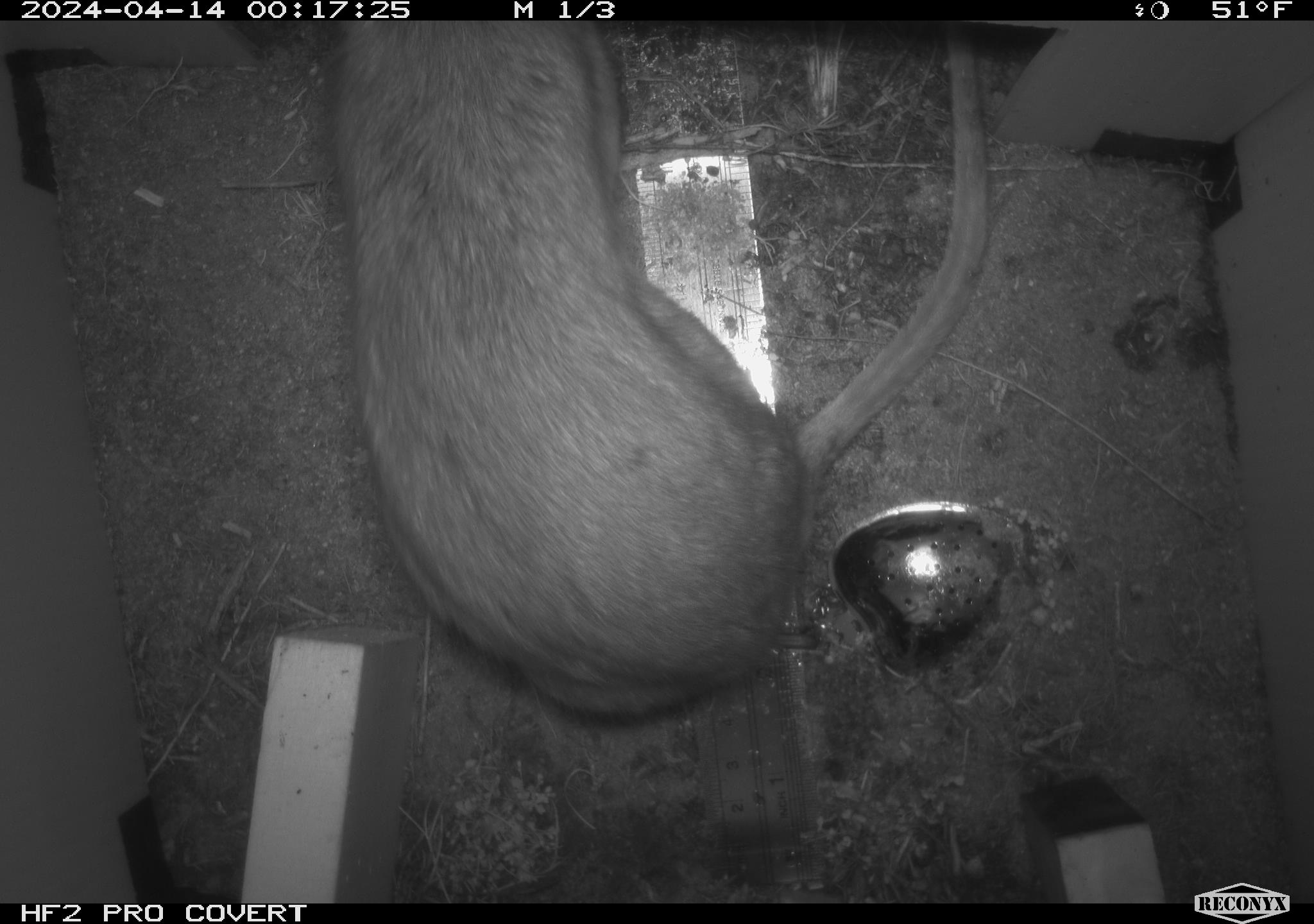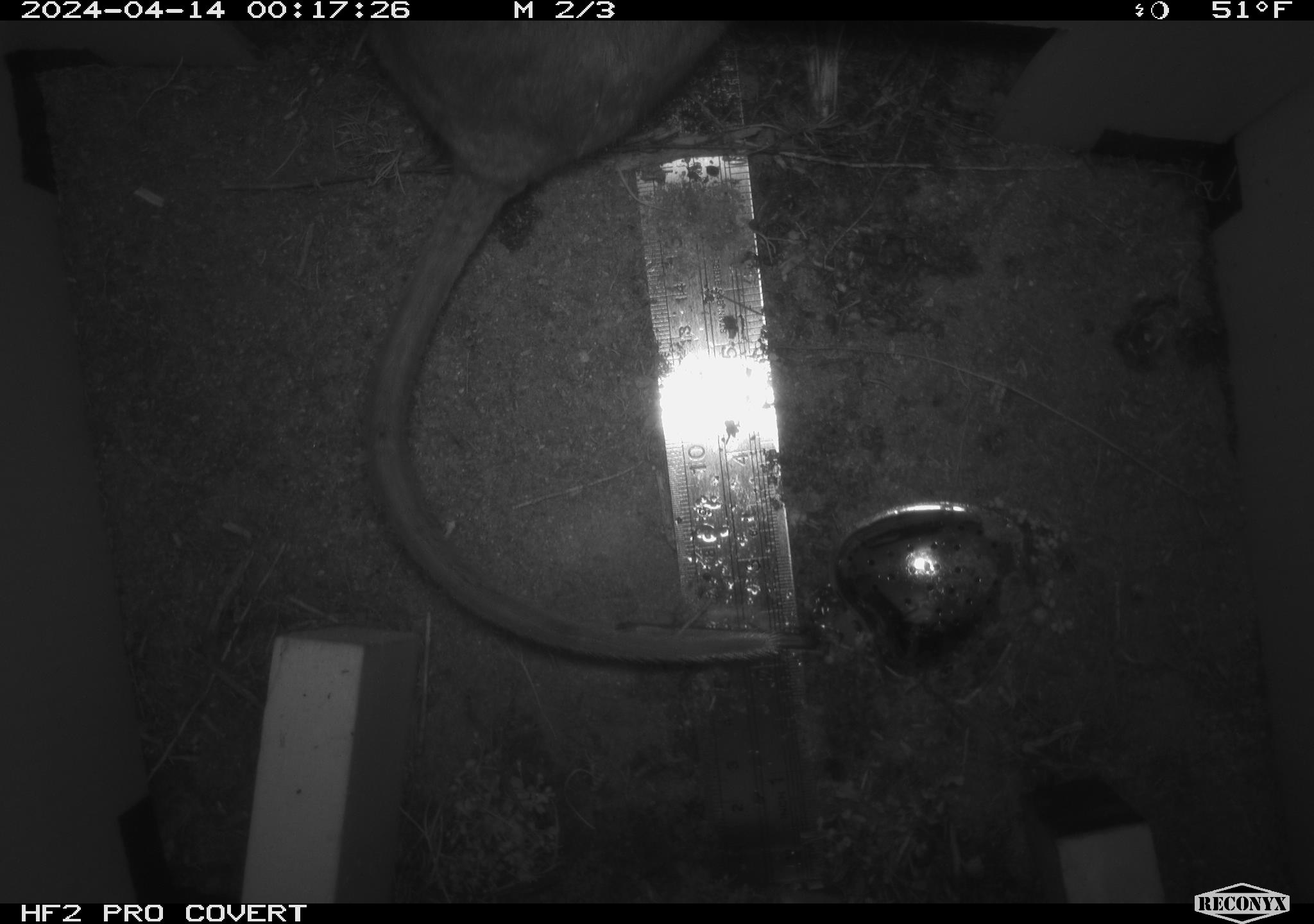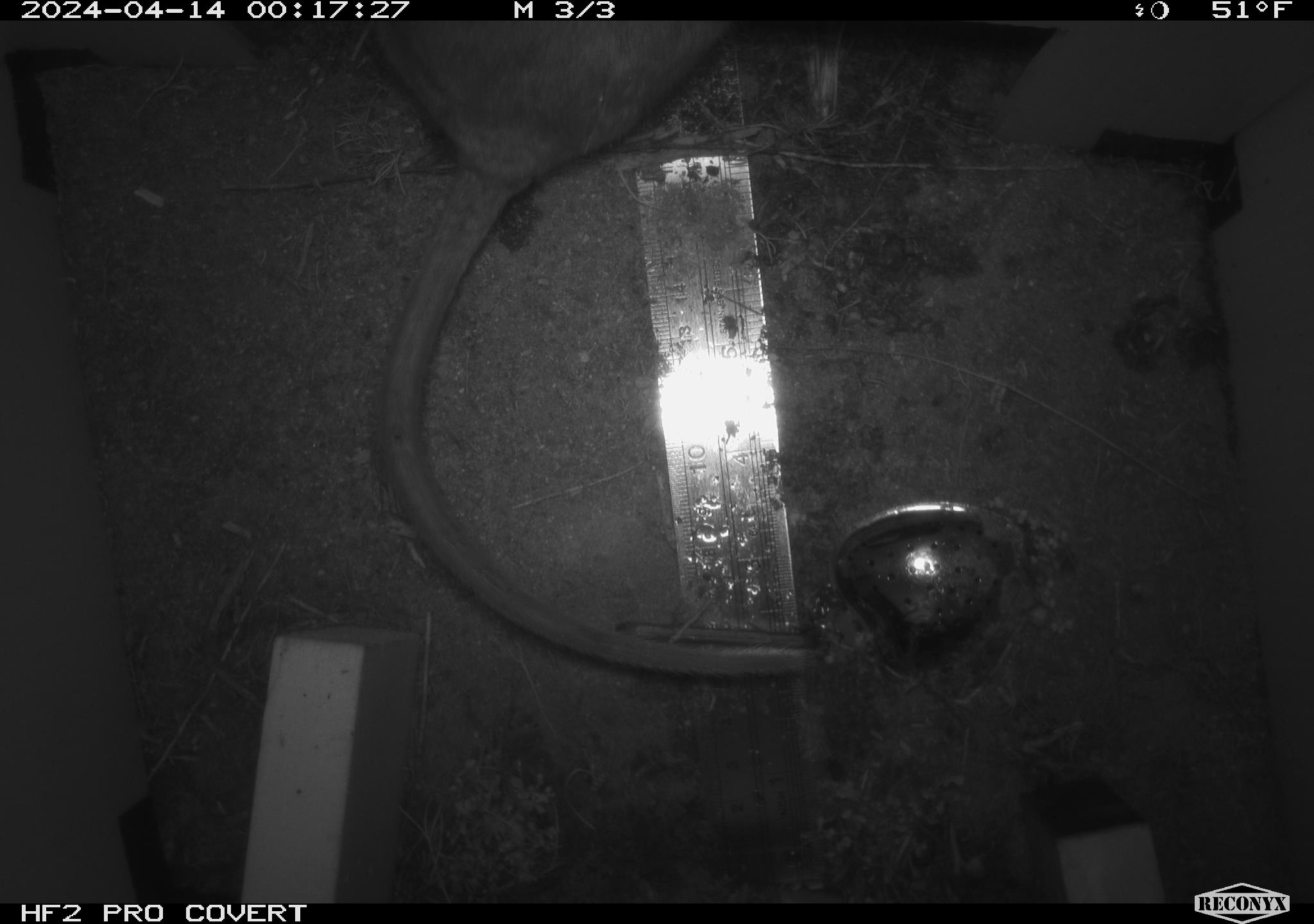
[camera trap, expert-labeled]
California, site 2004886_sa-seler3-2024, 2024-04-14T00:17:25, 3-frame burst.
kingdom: Animalia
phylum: Chordata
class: Mammalia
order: Rodentia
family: Cricetidae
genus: Neotoma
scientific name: Neotoma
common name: pack rat or woodrat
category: neotoma species